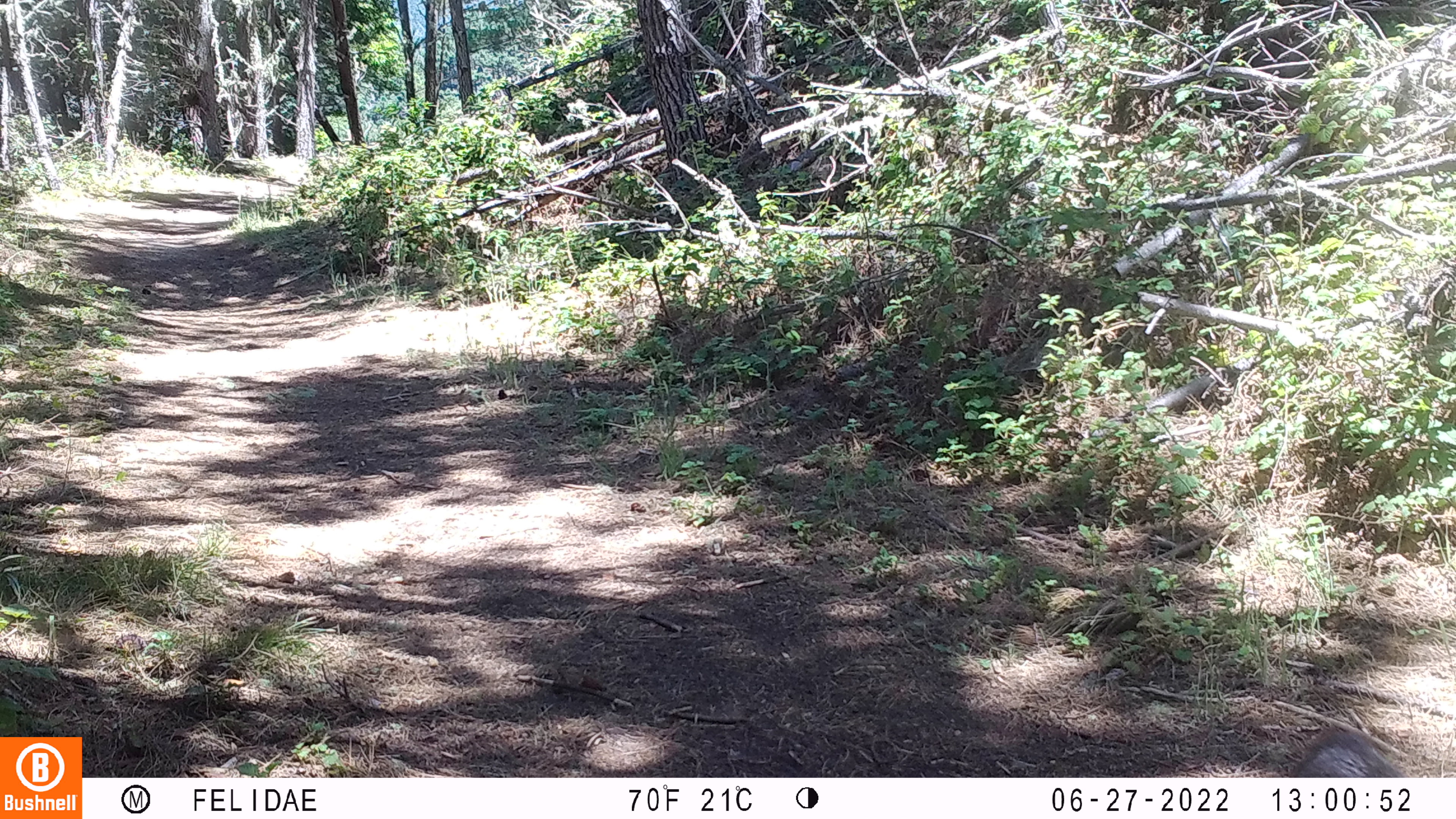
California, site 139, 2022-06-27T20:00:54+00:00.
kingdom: Animalia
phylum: Chordata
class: Mammalia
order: Carnivora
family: Canidae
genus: Urocyon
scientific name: Urocyon cinereoargenteus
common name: gray fox